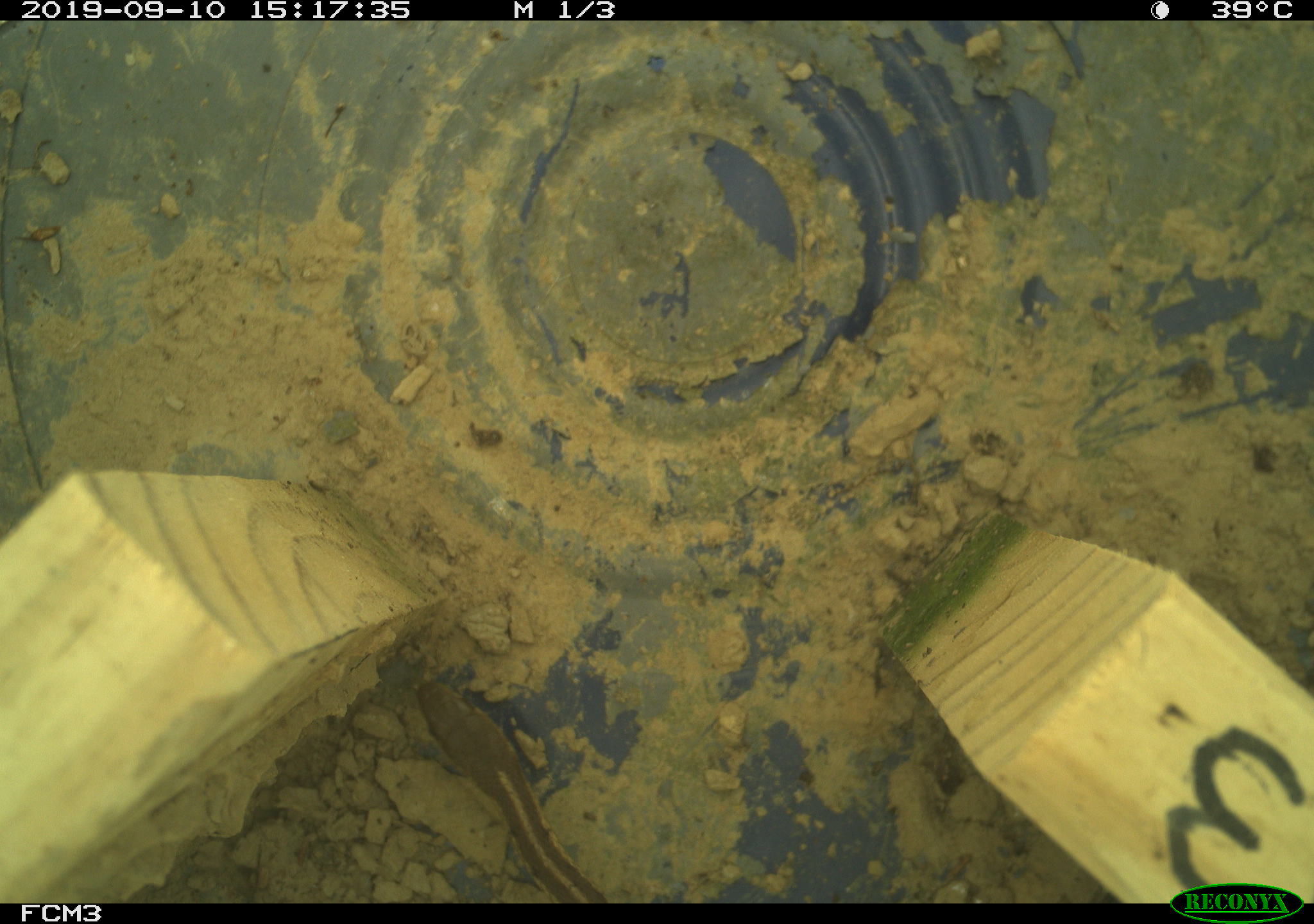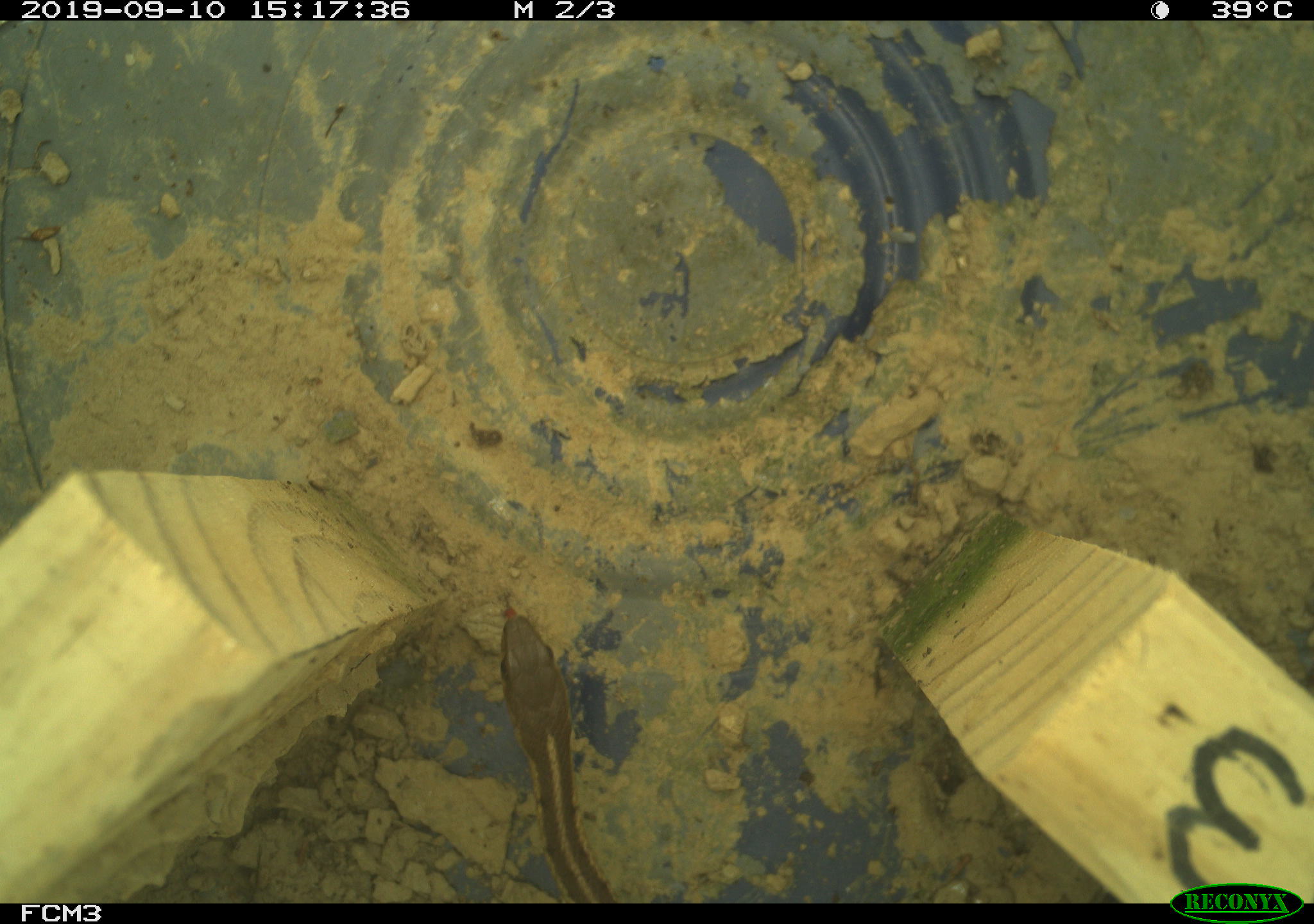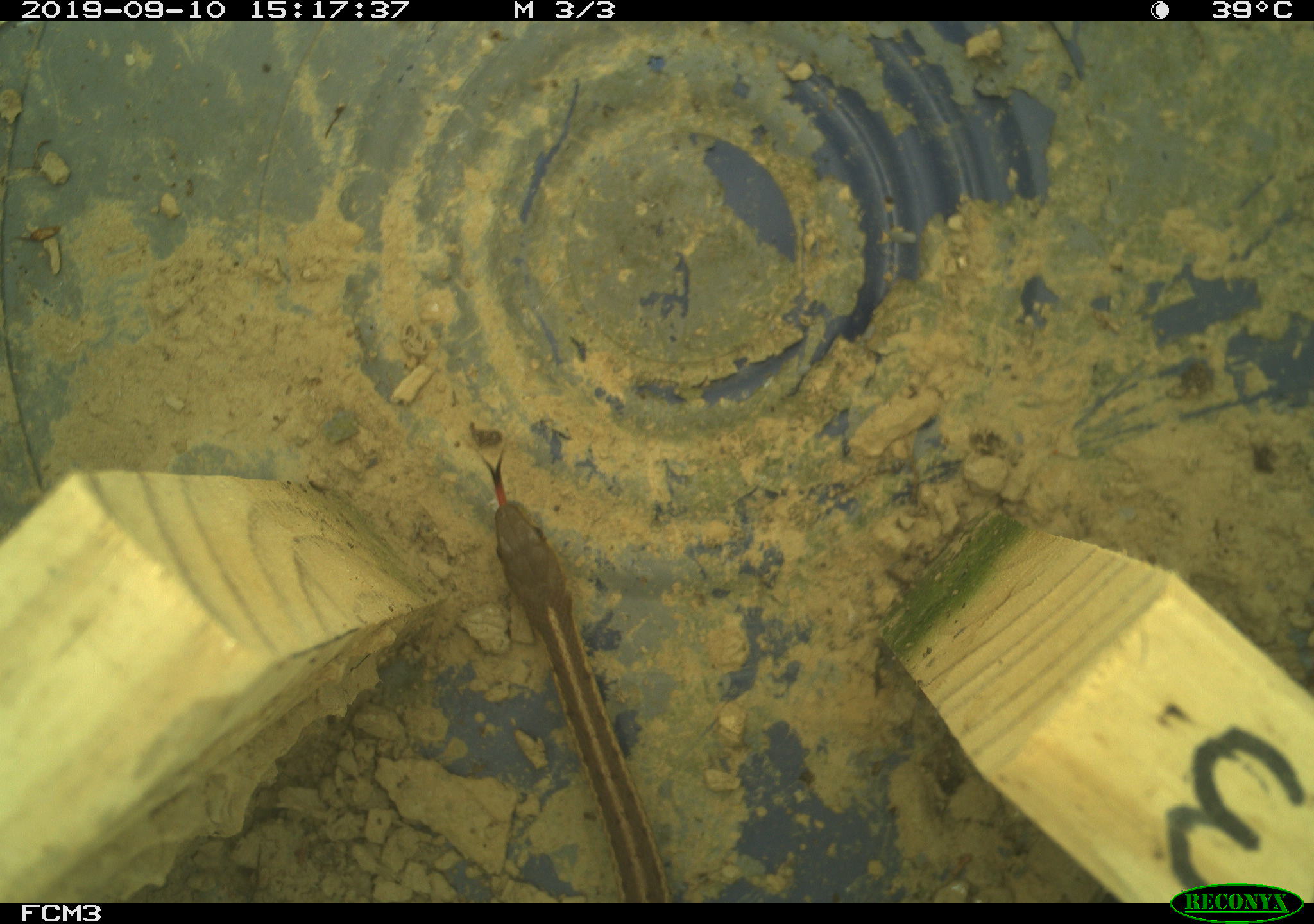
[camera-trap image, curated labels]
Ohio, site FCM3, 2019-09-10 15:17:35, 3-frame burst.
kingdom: Animalia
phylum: Chordata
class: Reptilia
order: Squamata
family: Colubridae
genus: Thamnophis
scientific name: Thamnophis sirtalis sirtalis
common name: eastern gartersnake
Eastern gartersnake (Thamnophis sirtalis sirtalis).